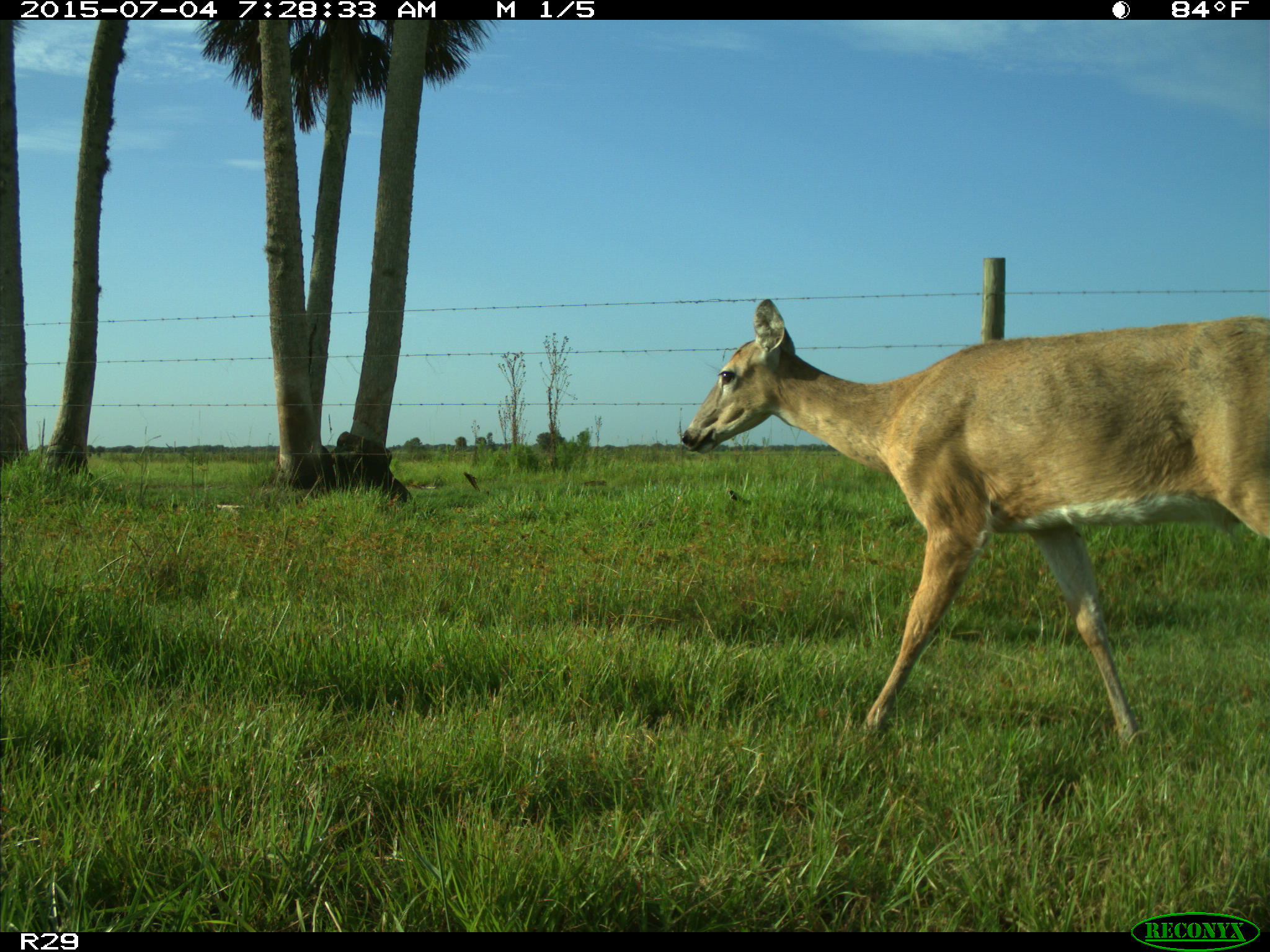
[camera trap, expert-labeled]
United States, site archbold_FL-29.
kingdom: Animalia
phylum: Chordata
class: Mammalia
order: Artiodactyla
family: Cervidae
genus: Odocoileus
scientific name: Odocoileus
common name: deer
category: unidentified deer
Unidentified deer (deer) (Odocoileus).